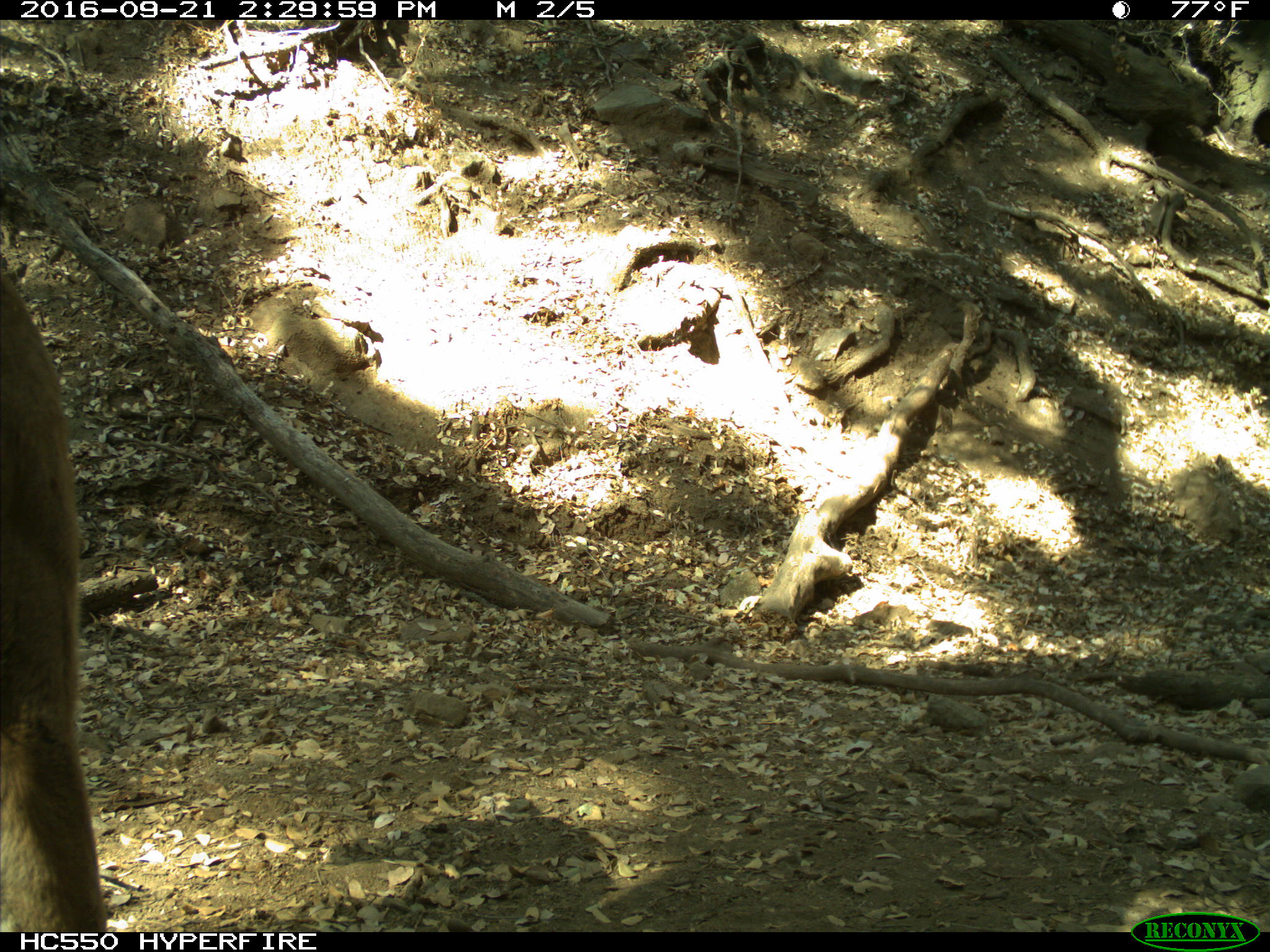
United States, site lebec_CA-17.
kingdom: Animalia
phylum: Chordata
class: Mammalia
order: Carnivora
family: Felidae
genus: Puma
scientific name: Puma concolor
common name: mountain lion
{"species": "Puma concolor (mountain lion)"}